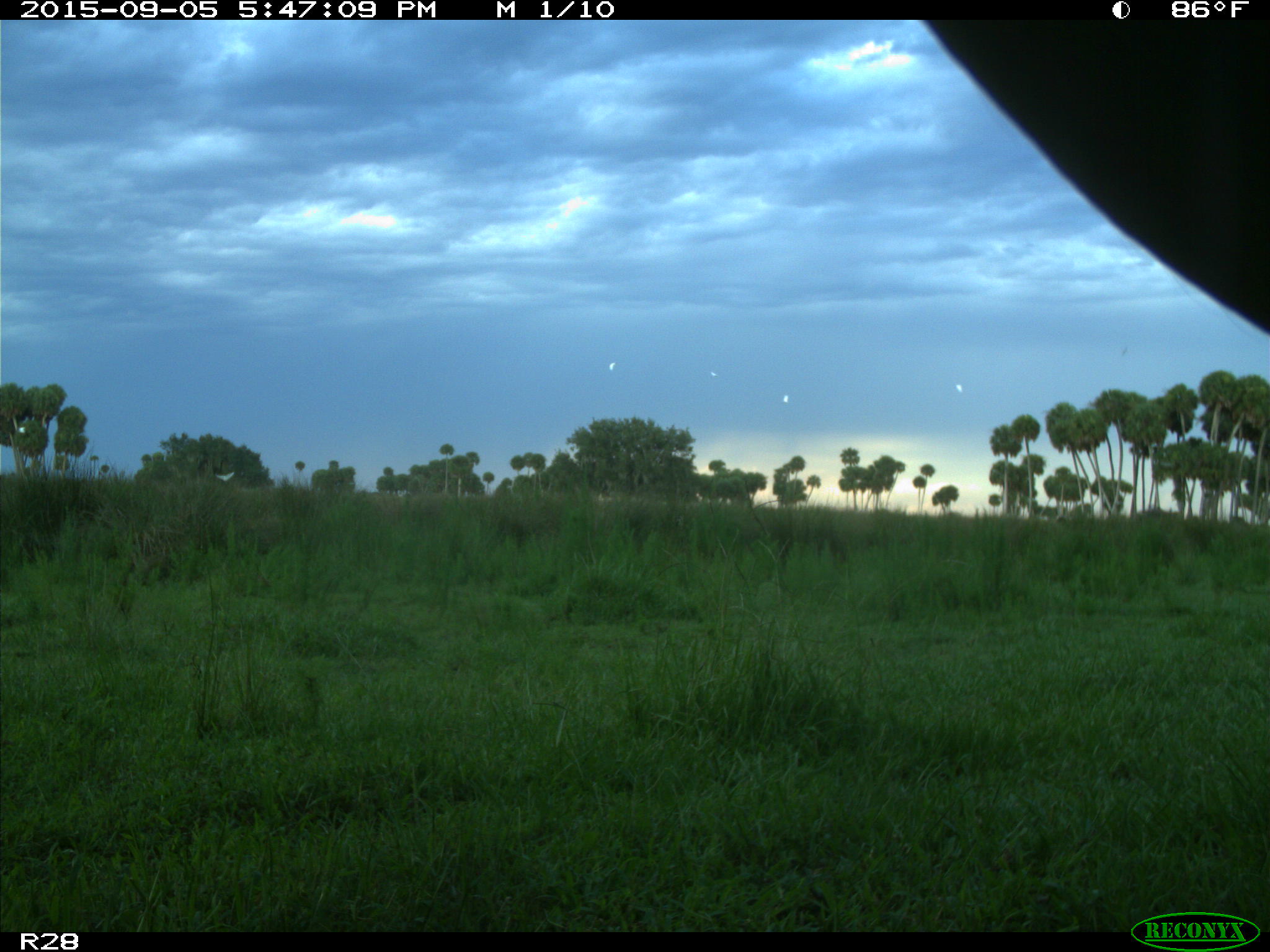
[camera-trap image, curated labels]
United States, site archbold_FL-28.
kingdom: Animalia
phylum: Chordata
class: Mammalia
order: Artiodactyla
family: Cervidae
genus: Odocoileus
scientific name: Odocoileus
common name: deer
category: unidentified deer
Unidentified deer (deer) (Odocoileus).